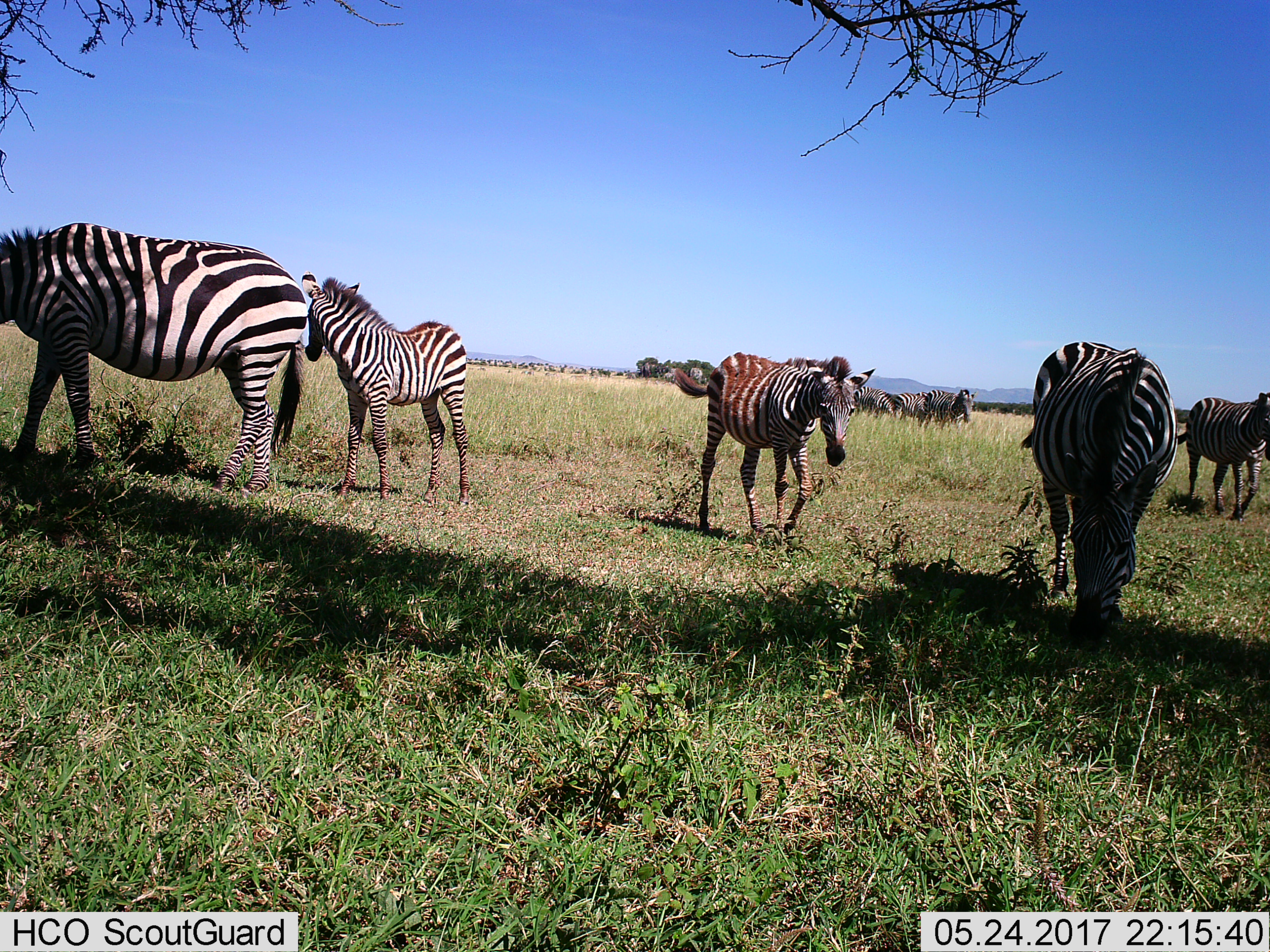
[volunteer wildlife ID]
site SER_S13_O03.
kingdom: Animalia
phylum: Chordata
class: Mammalia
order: Perissodactyla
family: Equidae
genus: Equus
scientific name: Equus quagga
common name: plains zebra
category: zebraplains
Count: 10.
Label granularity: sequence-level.